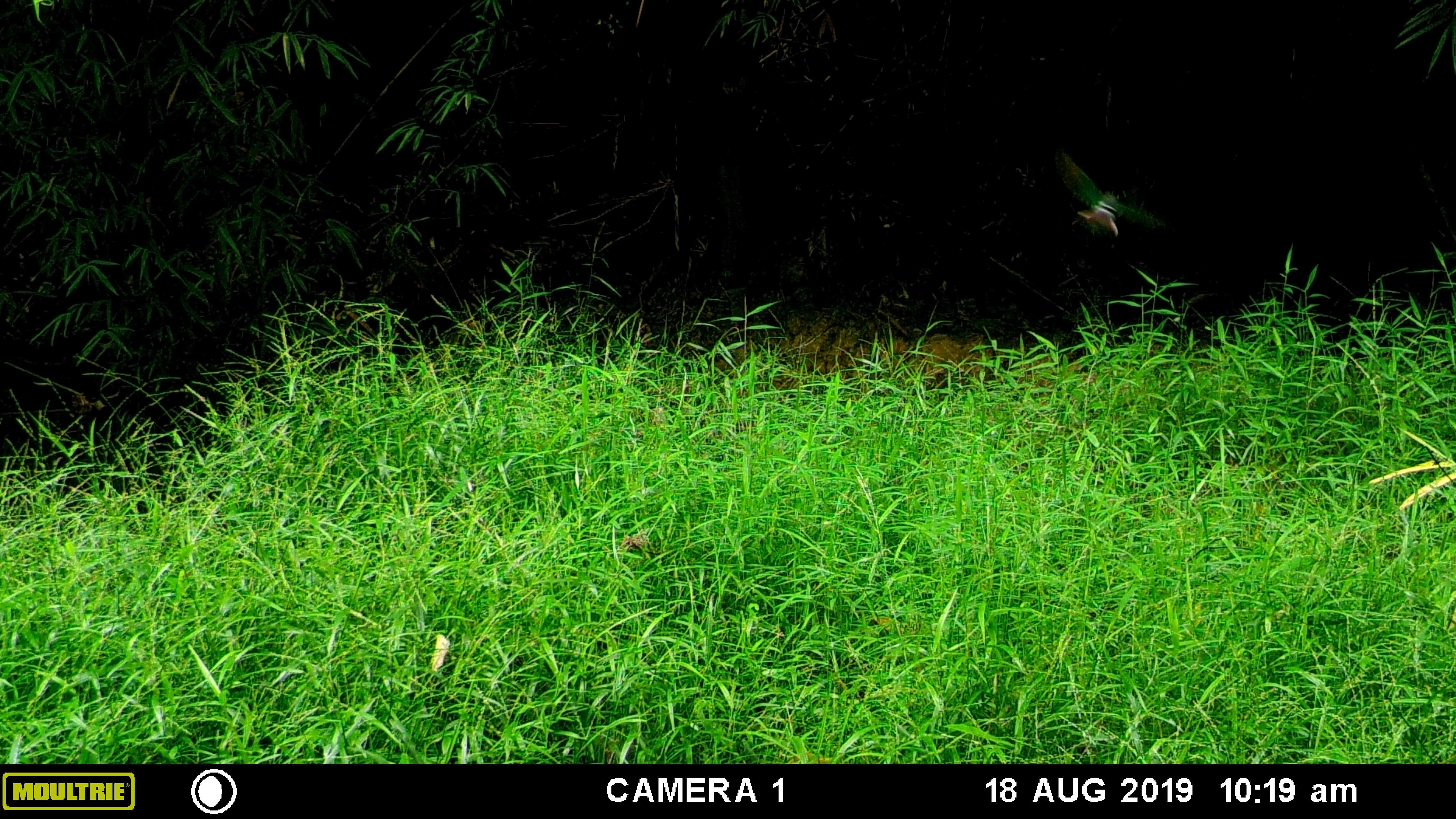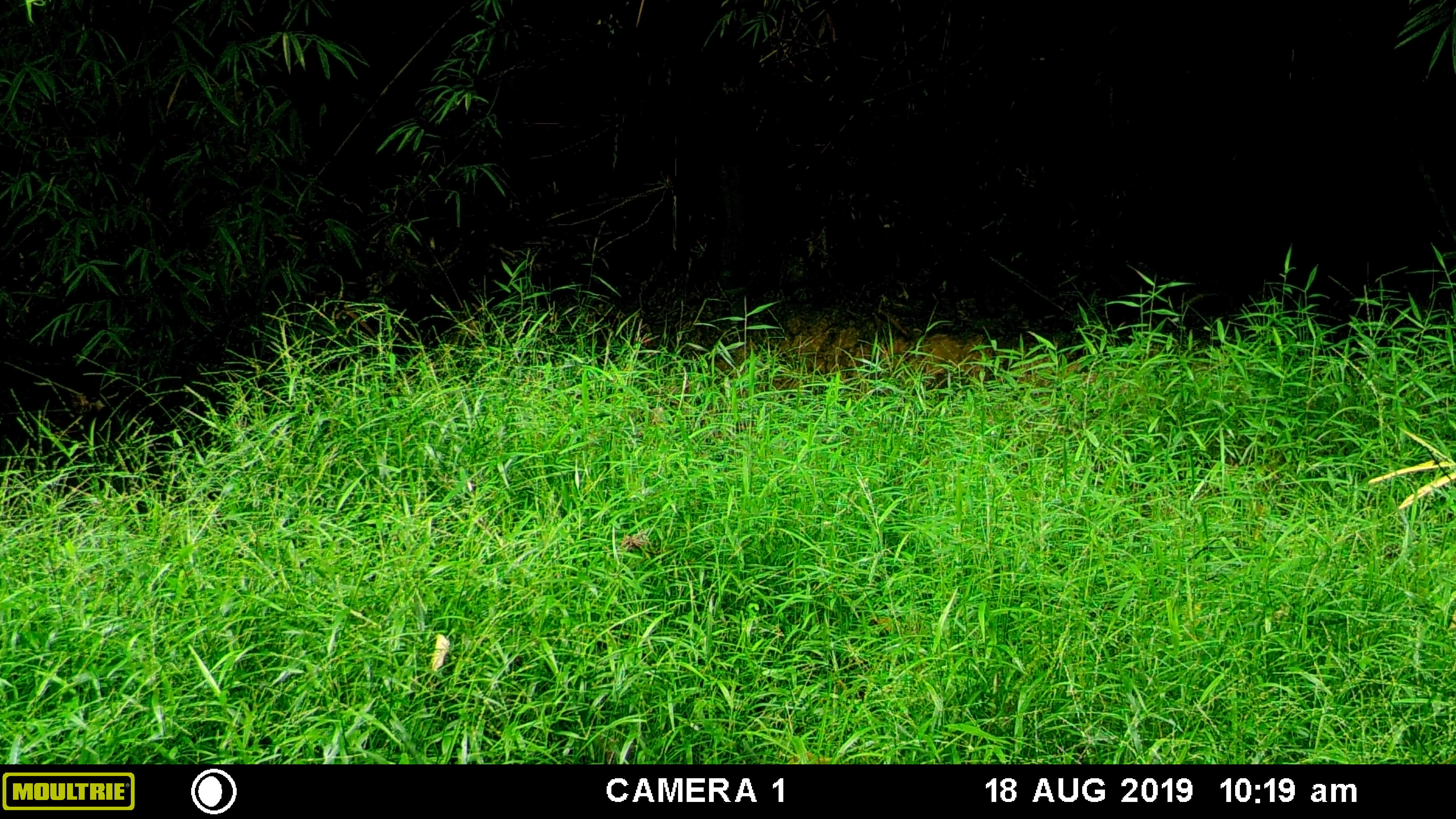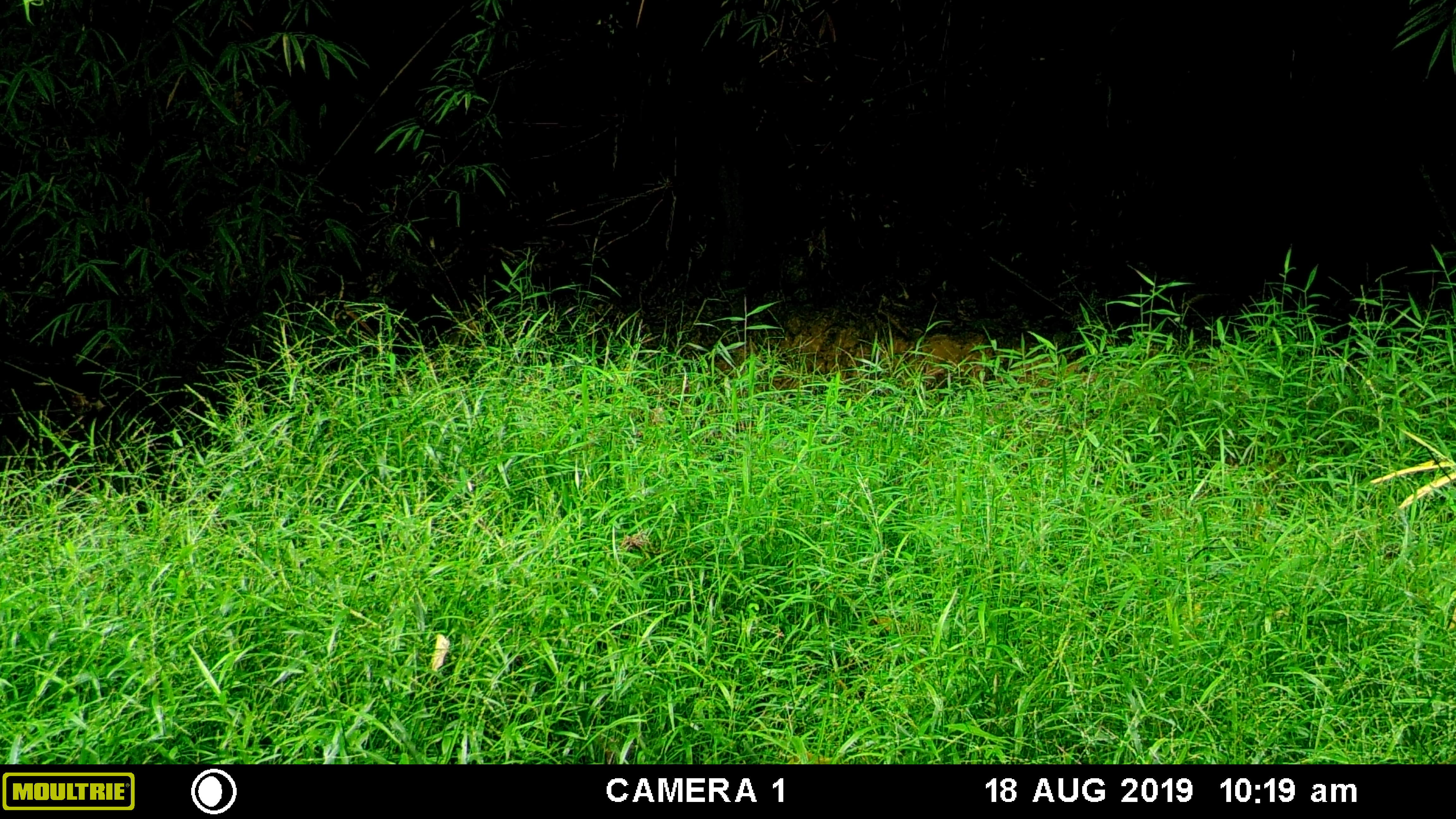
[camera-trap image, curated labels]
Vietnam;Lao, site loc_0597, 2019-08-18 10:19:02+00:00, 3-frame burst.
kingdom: Animalia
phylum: Chordata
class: Aves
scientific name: Aves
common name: bird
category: unidentified bird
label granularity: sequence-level